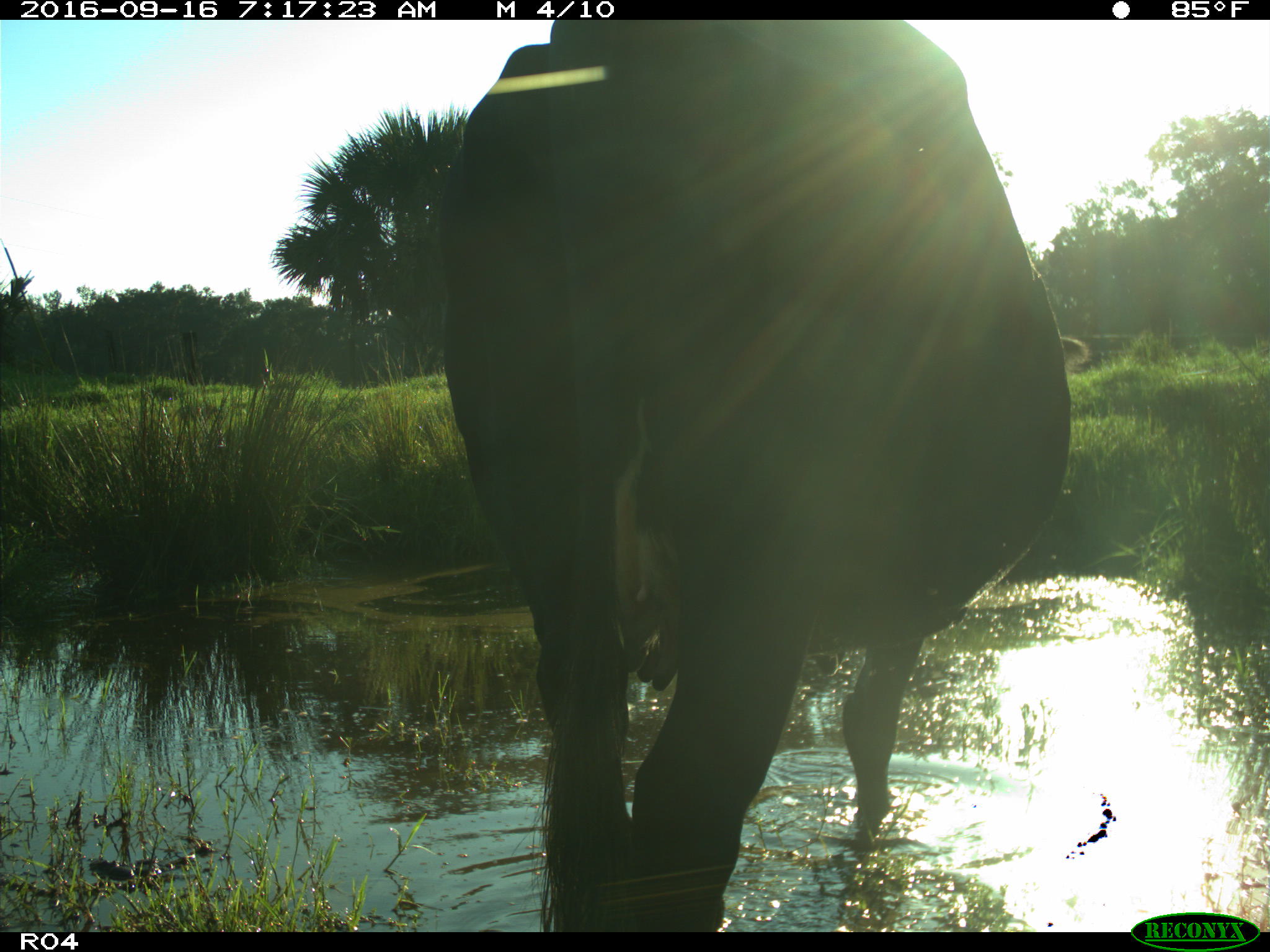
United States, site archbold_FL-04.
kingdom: Animalia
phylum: Chordata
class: Mammalia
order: Artiodactyla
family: Bovidae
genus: Bos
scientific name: Bos taurus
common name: domestic cow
Bos taurus (domestic cow).